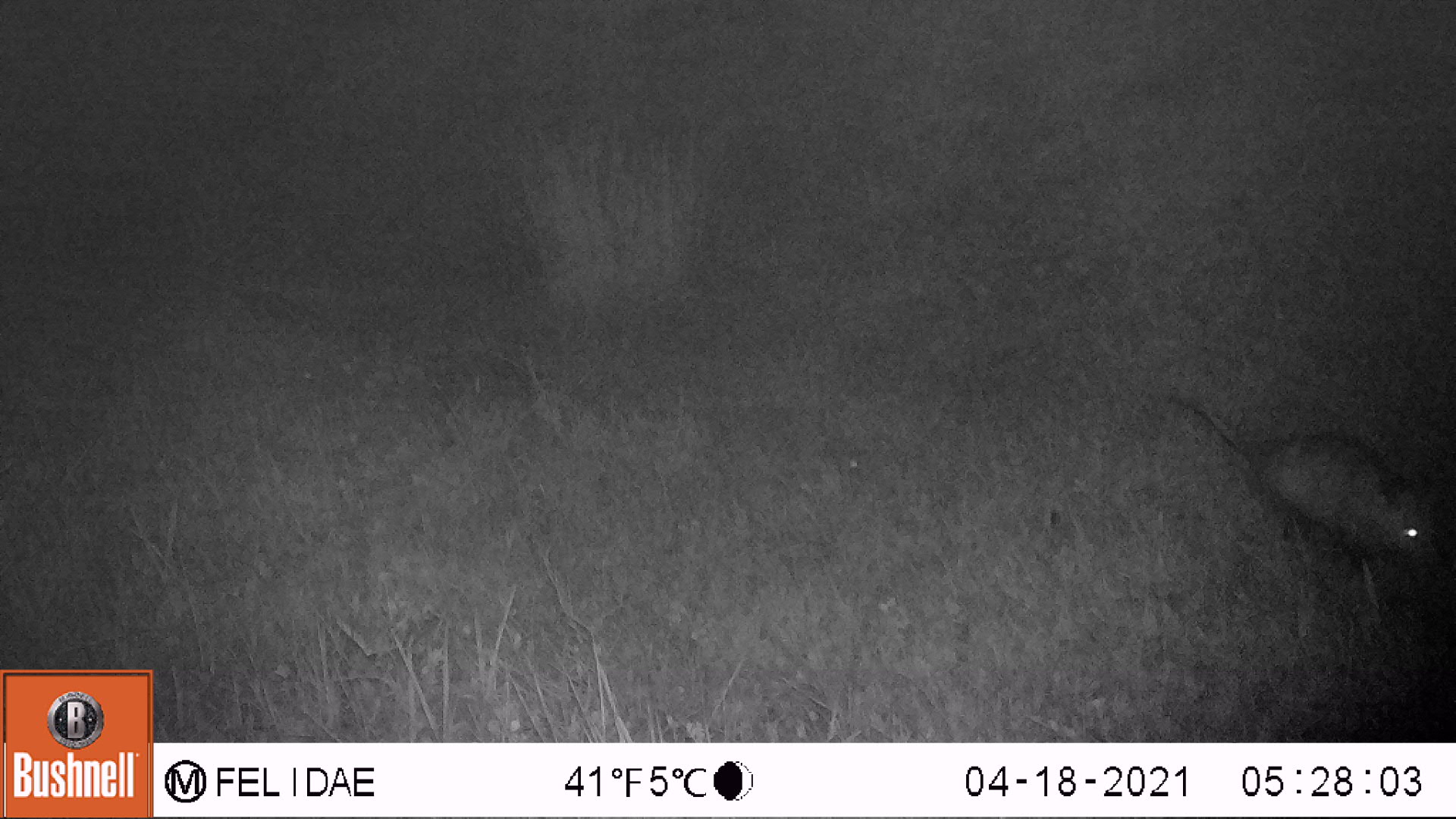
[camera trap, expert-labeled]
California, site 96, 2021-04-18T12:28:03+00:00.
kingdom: Animalia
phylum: Chordata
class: Mammalia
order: Didelphimorphia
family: Didelphidae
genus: Didelphis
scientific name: Didelphis virginiana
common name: virginia opossum